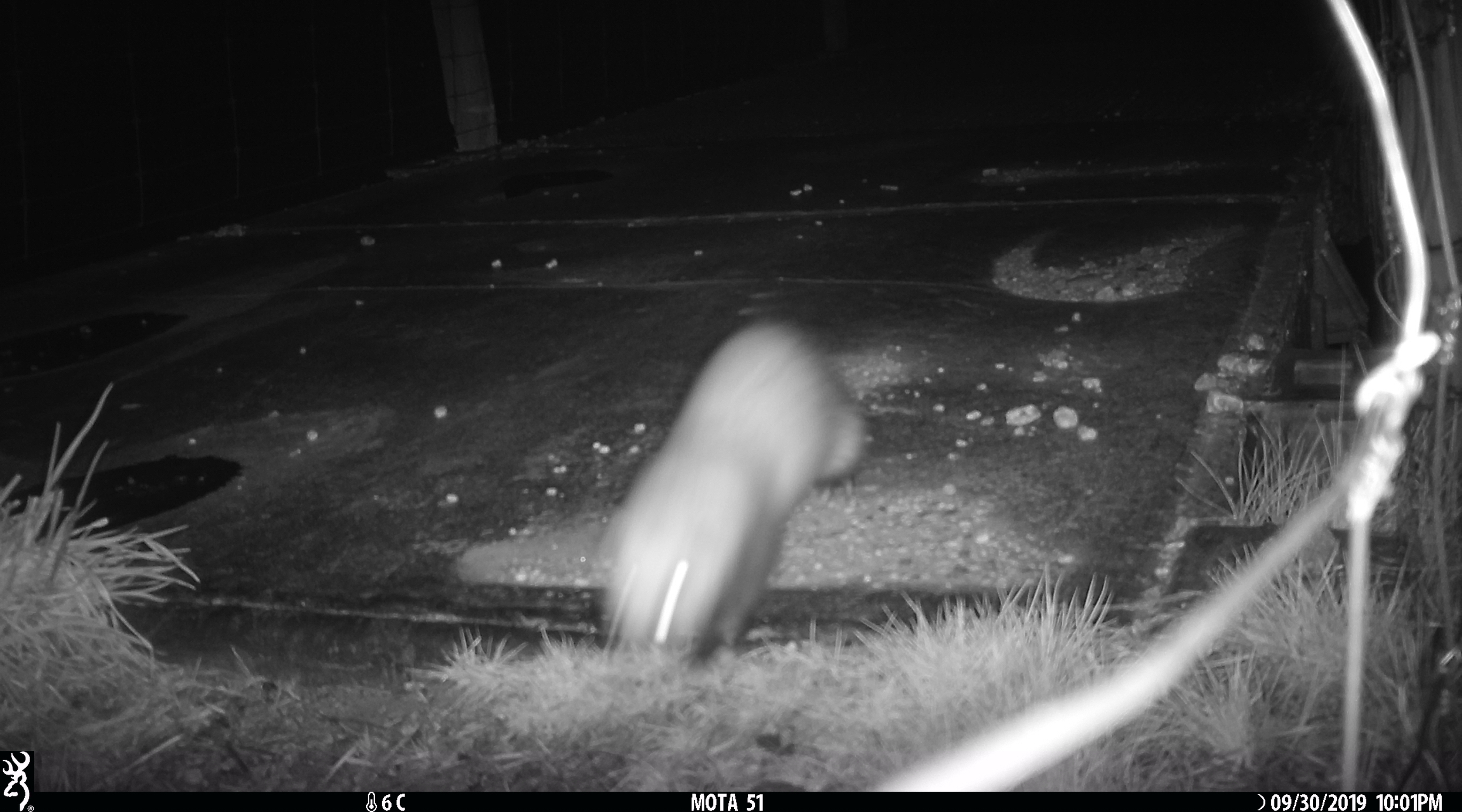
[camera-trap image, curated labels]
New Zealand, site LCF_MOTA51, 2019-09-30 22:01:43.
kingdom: Animalia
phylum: Chordata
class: Mammalia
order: Carnivora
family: Mustelidae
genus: Mustela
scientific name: Mustela furo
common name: ferret